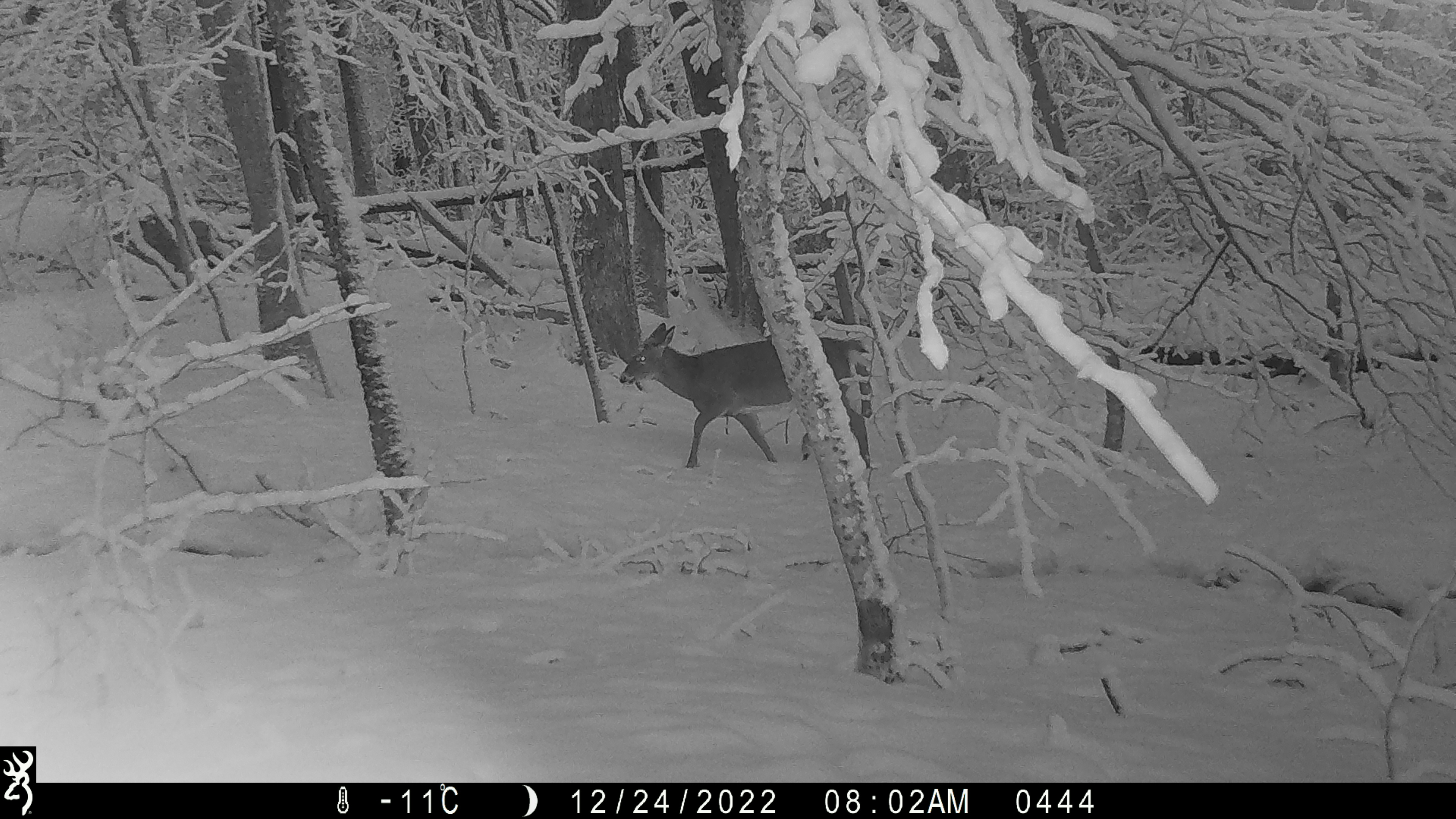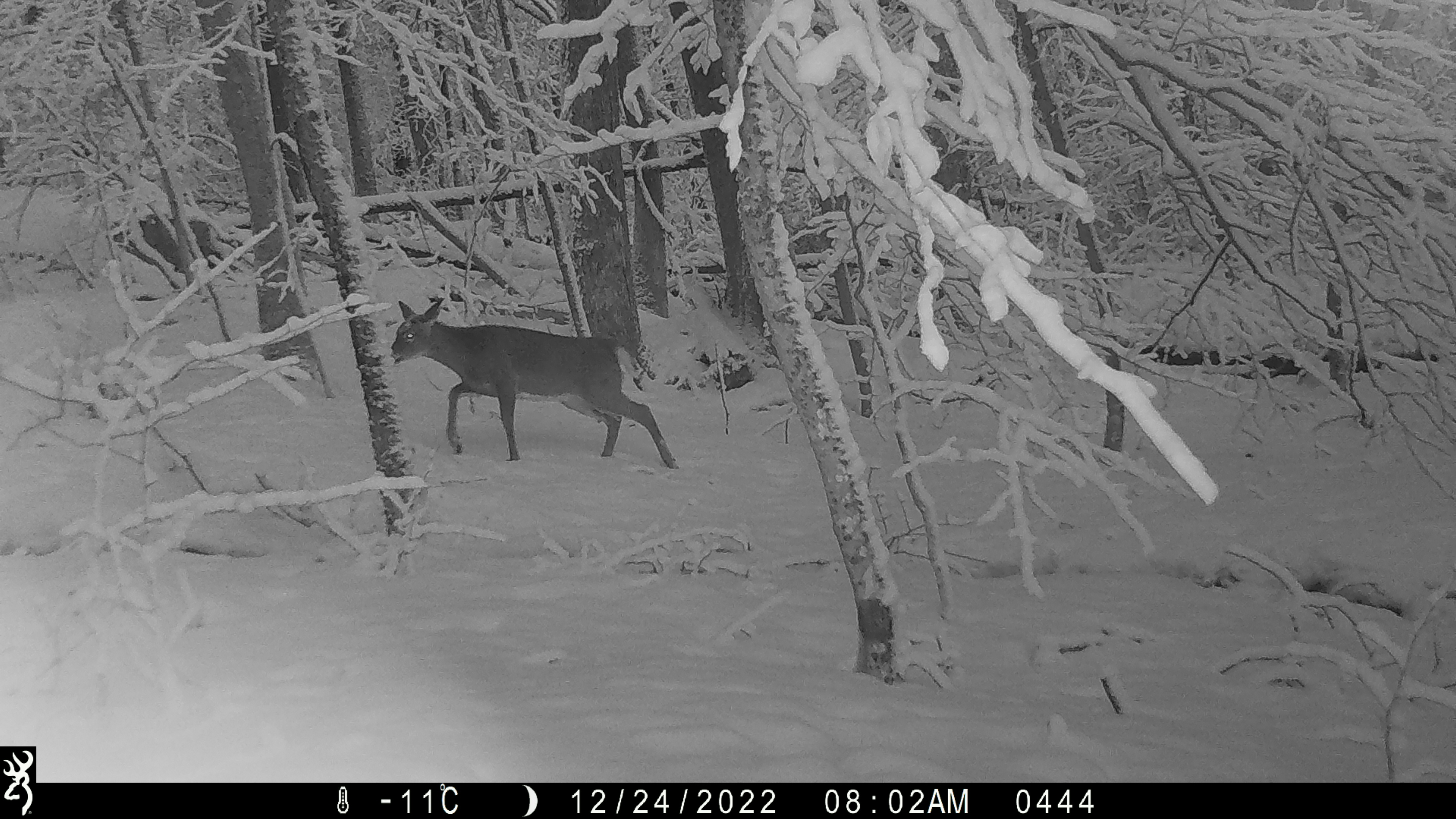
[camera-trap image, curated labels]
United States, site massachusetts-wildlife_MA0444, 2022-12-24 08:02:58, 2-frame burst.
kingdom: Animalia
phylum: Chordata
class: Mammalia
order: Artiodactyla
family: Cervidae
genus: Odocoileus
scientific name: Odocoileus virginianus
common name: white-tailed deer